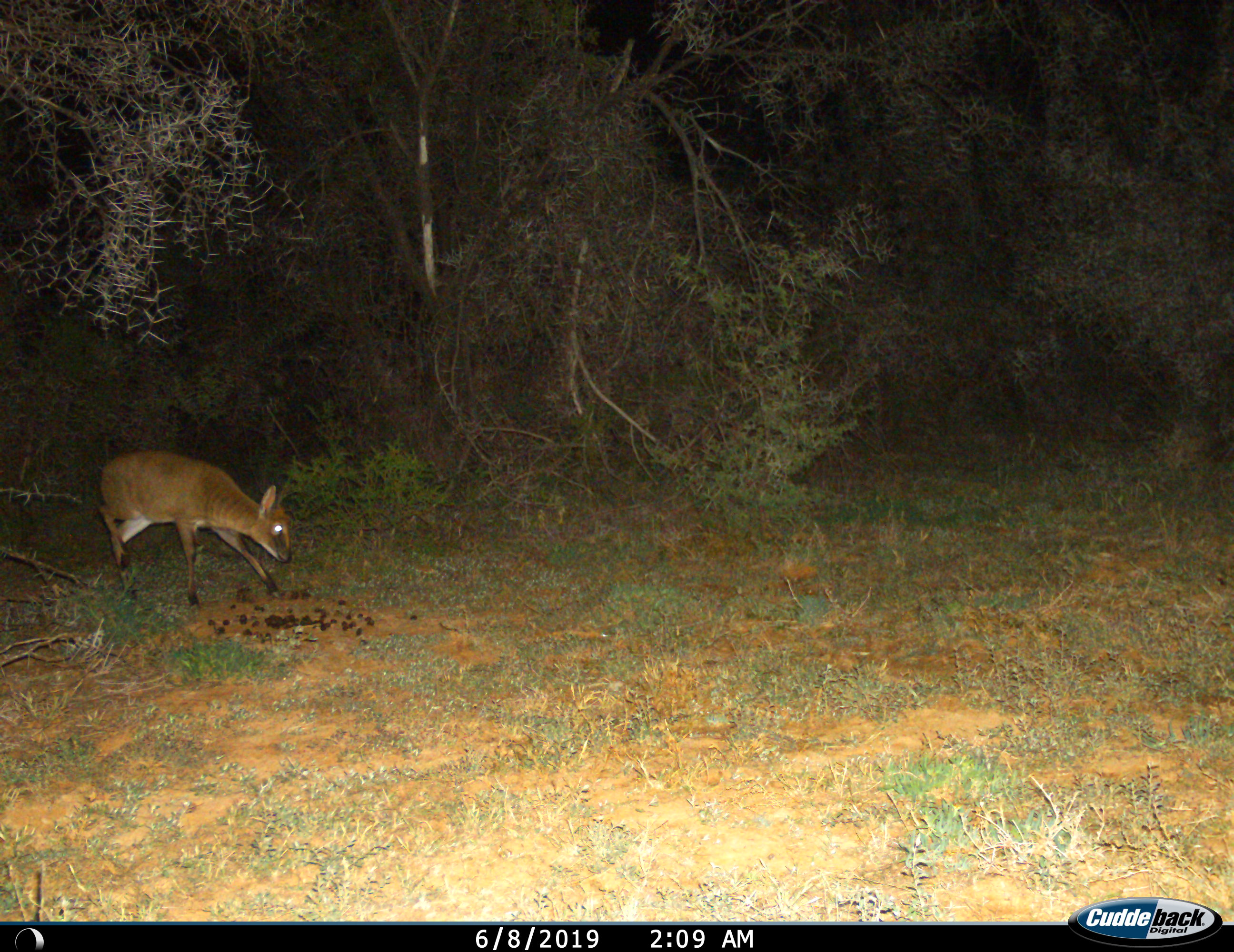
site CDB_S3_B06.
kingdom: Animalia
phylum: Chordata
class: Mammalia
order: Artiodactyla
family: Bovidae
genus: Sylvicapra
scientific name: Sylvicapra grimmia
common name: common duiker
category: duikercommongrey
Duikercommongrey (common duiker) (Sylvicapra grimmia), count 1. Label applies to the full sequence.